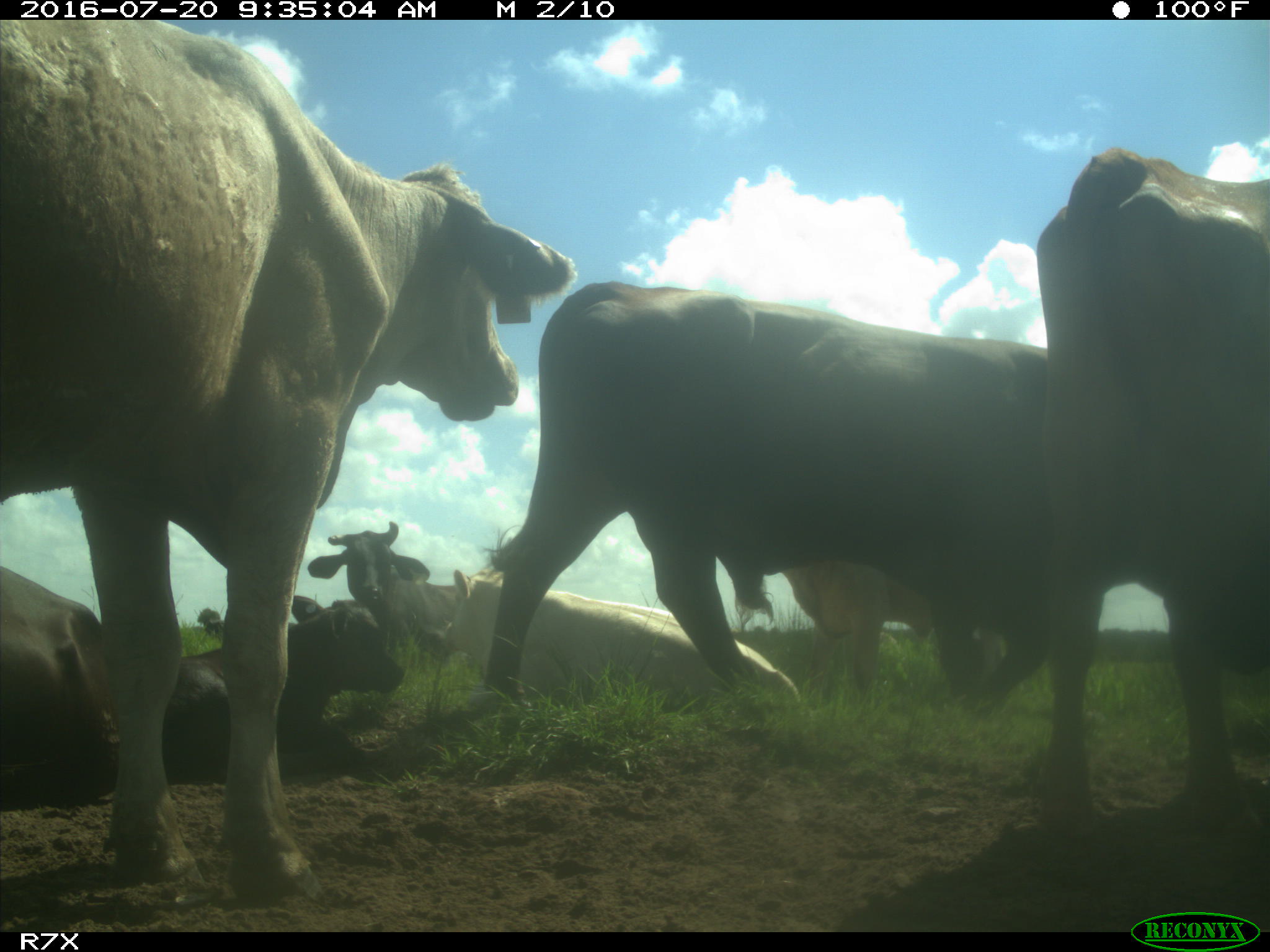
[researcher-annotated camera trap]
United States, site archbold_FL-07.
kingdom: Animalia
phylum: Chordata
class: Mammalia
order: Artiodactyla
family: Bovidae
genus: Bos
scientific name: Bos taurus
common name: domestic cow